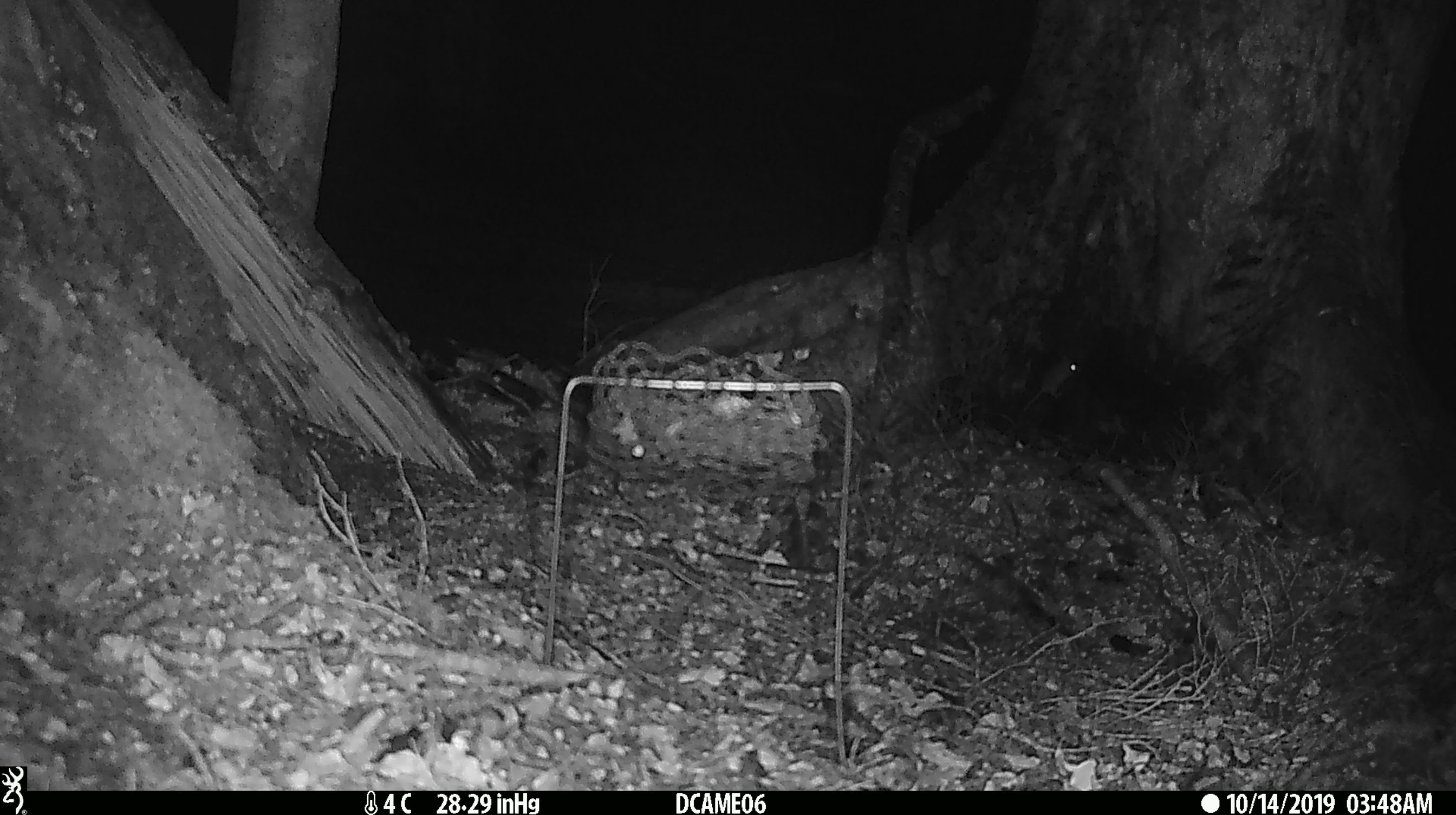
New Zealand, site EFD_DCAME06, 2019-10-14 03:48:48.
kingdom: Animalia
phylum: Chordata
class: Mammalia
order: Rodentia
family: Muridae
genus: Mus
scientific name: Mus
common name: mouse